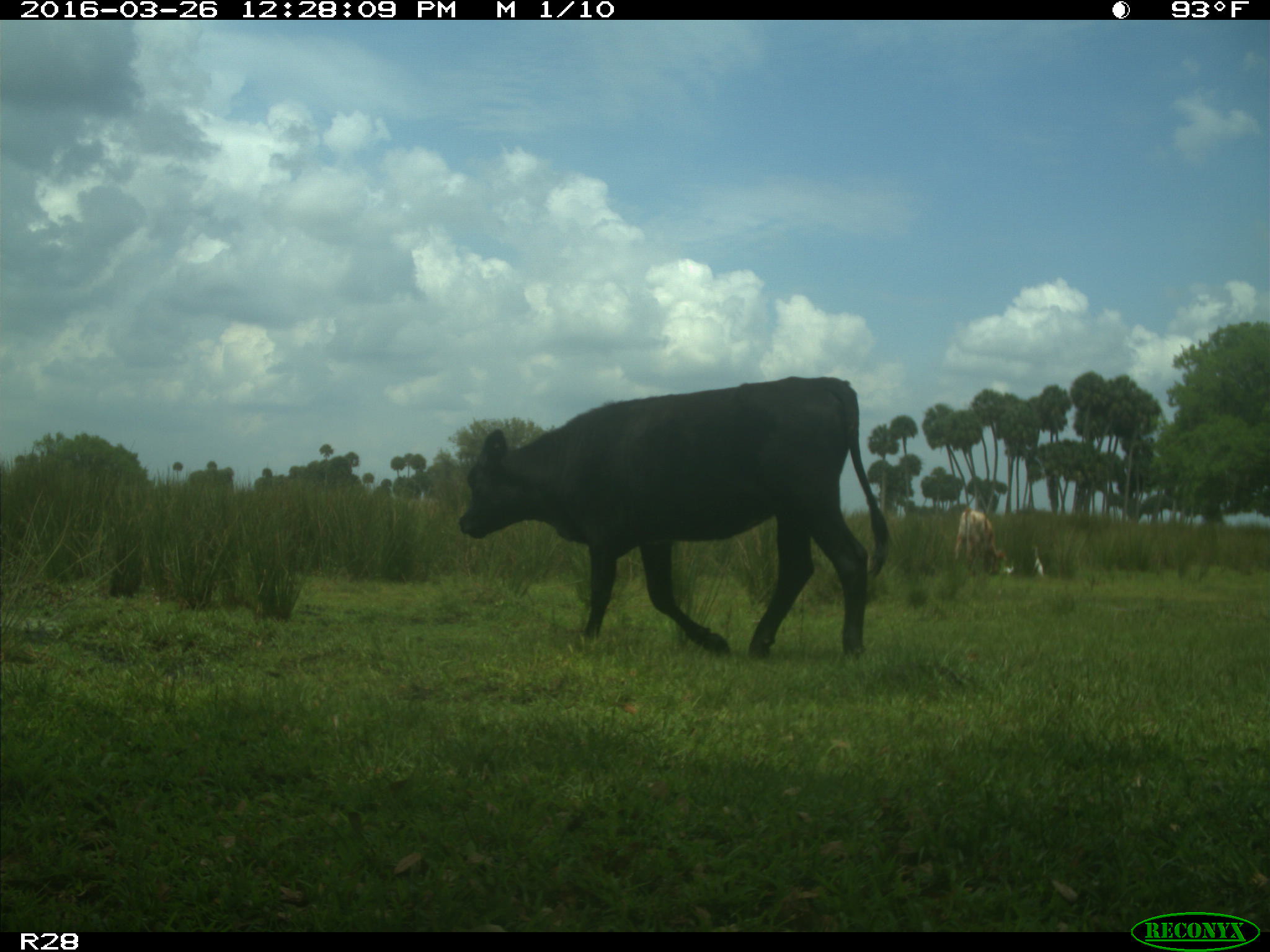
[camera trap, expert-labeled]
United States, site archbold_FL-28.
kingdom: Animalia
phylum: Chordata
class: Mammalia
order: Artiodactyla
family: Bovidae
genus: Bos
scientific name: Bos taurus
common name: domestic cow